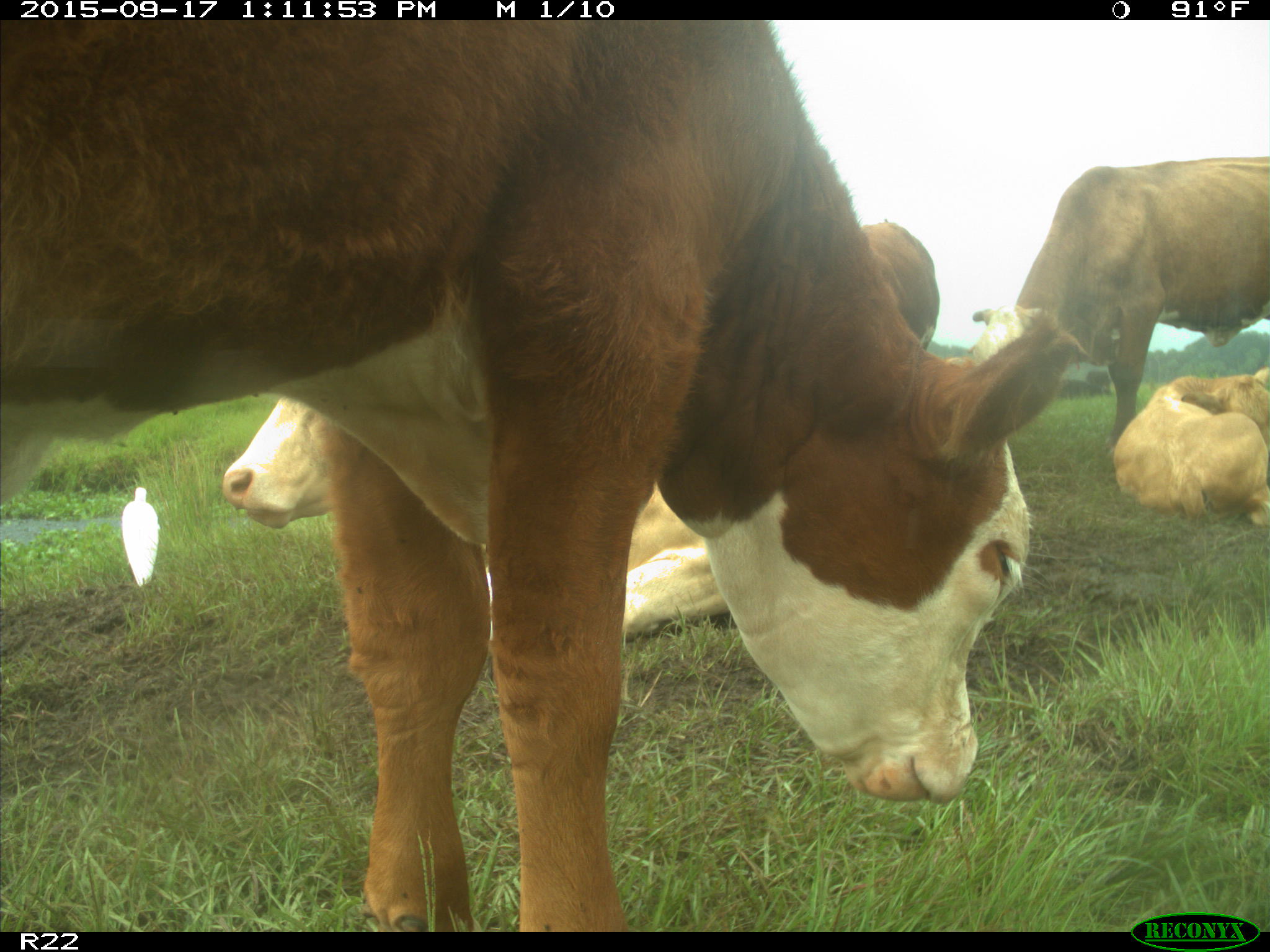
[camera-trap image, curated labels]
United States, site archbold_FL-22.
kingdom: Animalia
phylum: Chordata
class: Mammalia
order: Artiodactyla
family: Bovidae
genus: Bos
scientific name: Bos taurus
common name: domestic cow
Bos taurus (domestic cow).